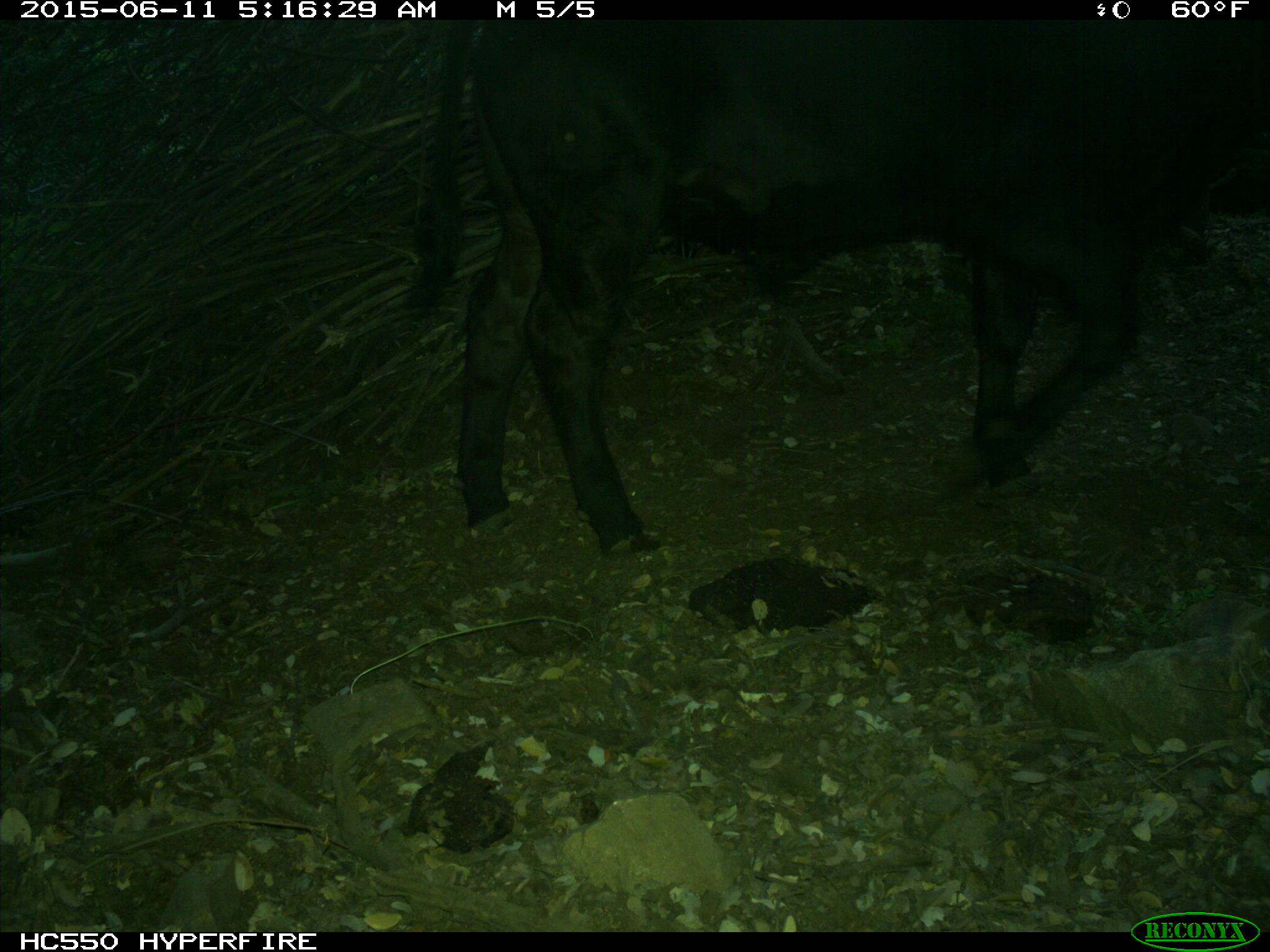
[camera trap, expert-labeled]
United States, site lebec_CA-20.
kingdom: Animalia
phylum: Chordata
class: Mammalia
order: Artiodactyla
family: Bovidae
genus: Bos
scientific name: Bos taurus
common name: domestic cow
Bos taurus (domestic cow).